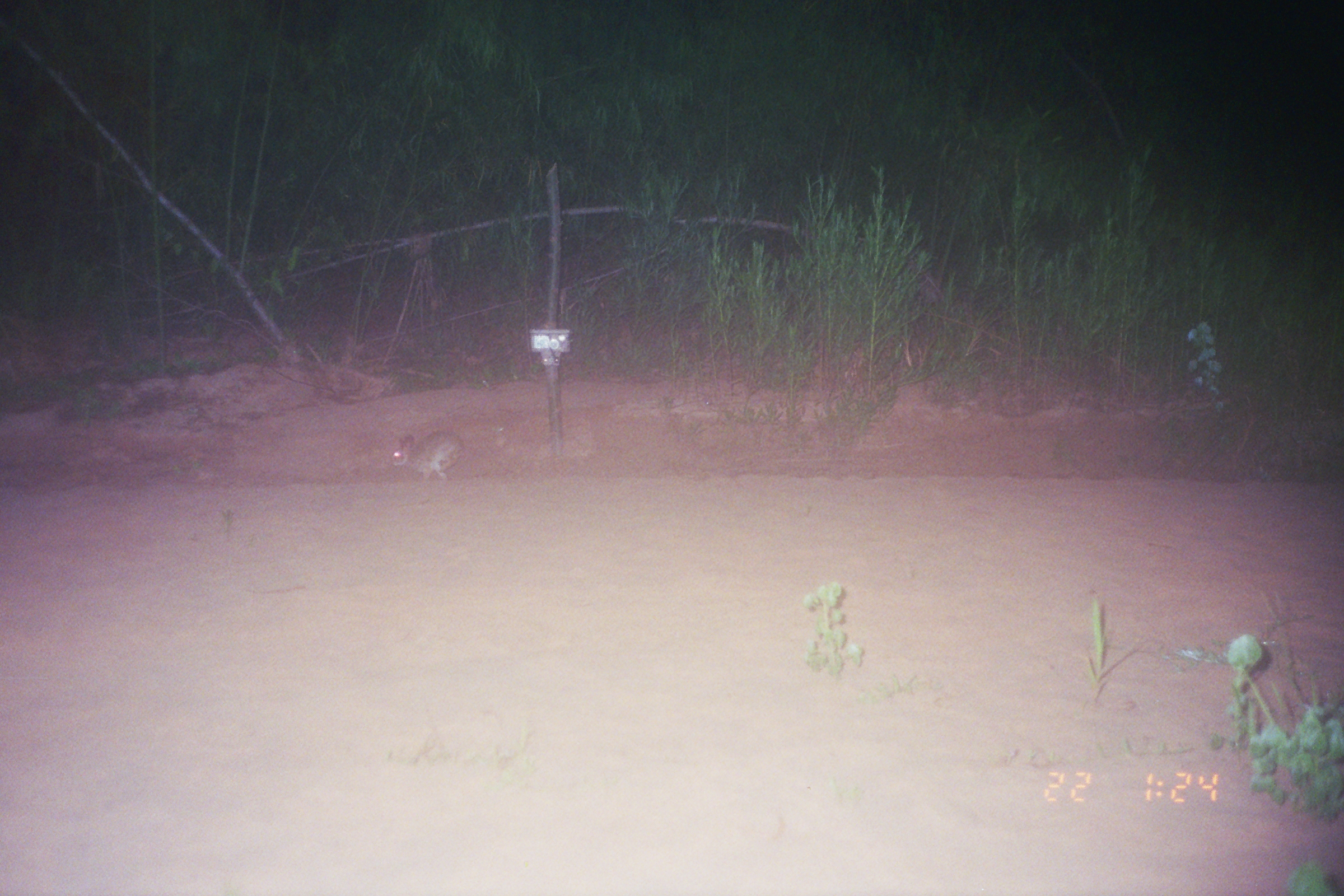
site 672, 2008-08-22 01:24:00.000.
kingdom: Animalia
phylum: Chordata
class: Mammalia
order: Lagomorpha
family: Leporidae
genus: Sylvilagus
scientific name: Sylvilagus brasiliensis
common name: tapeti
Sylvilagus brasiliensis (tapeti).